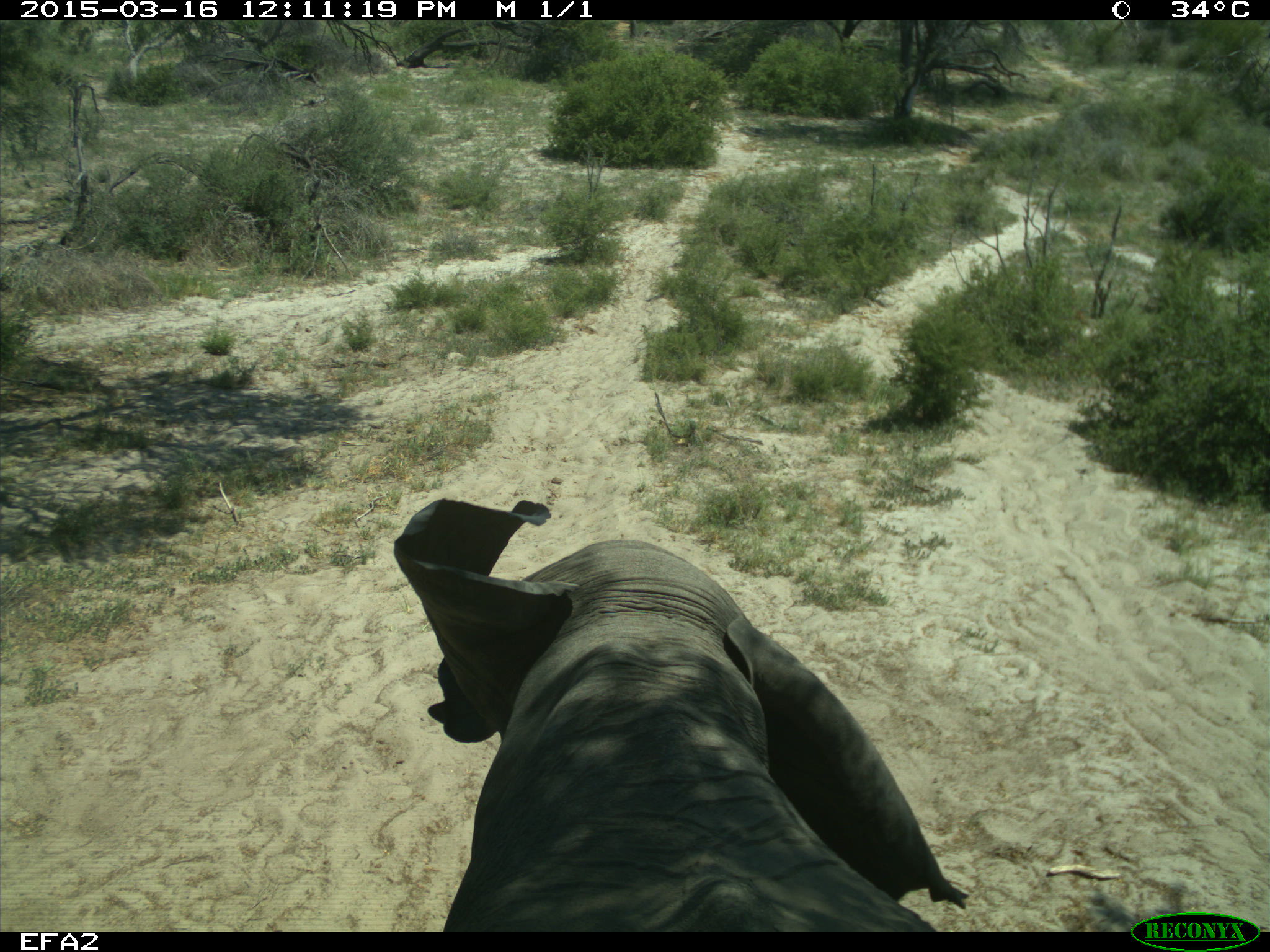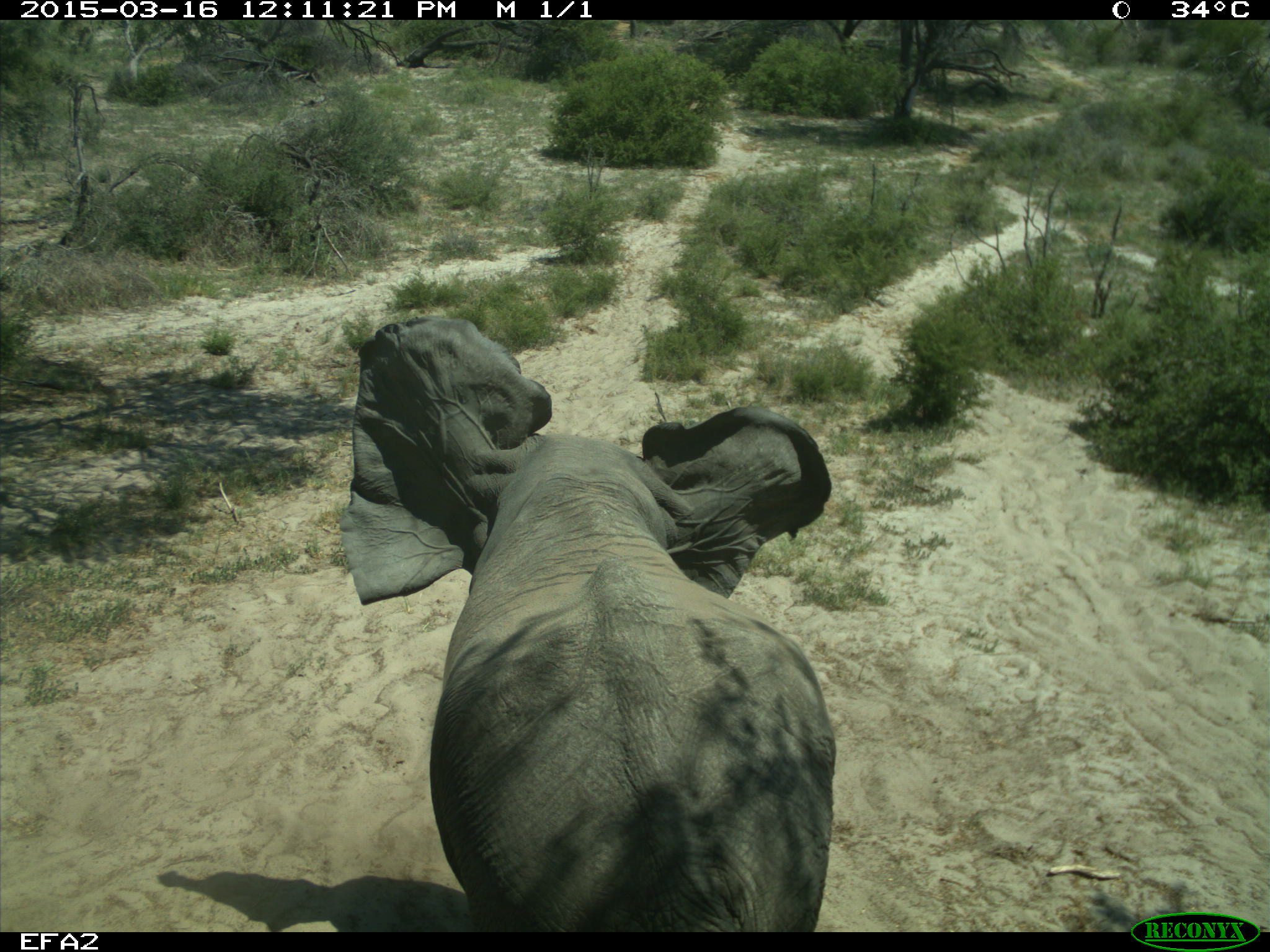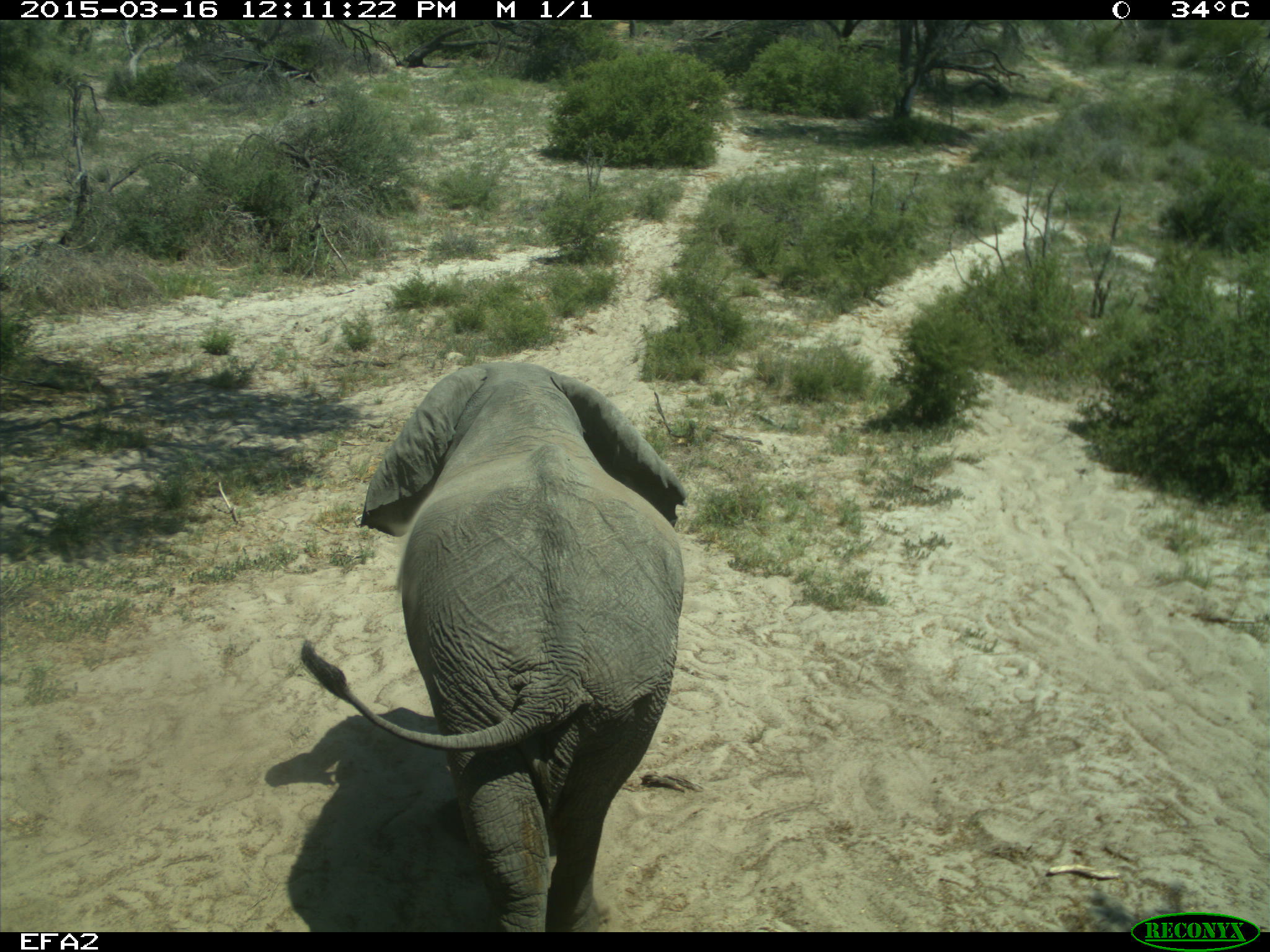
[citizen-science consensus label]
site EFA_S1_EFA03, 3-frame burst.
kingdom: Animalia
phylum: Chordata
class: Mammalia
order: Proboscidea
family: Elephantidae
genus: Loxodonta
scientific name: Loxodonta africana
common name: african bush elephant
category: elephant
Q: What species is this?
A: Elephant (african bush elephant) (Loxodonta africana).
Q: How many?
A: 1.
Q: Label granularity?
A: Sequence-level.